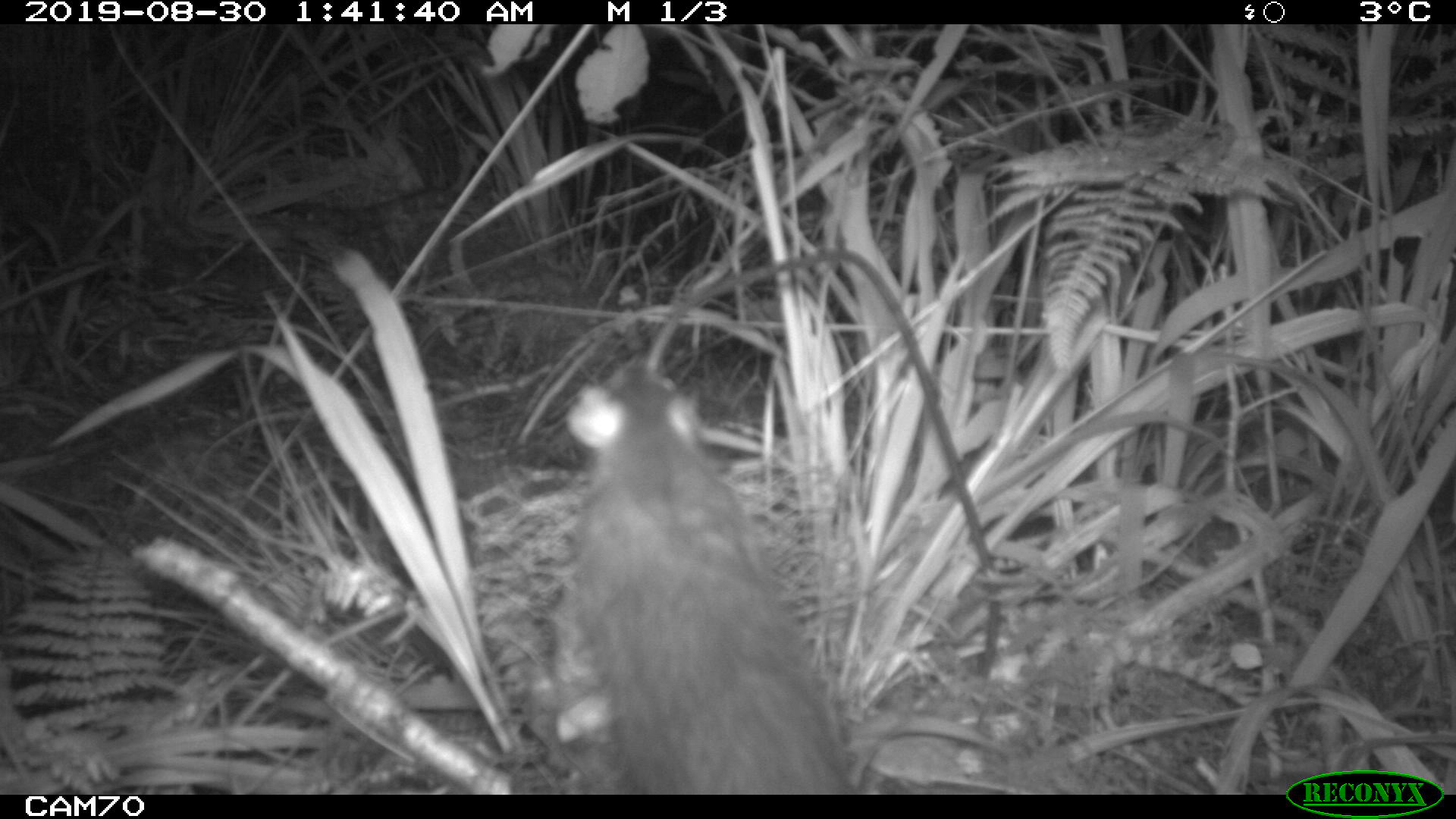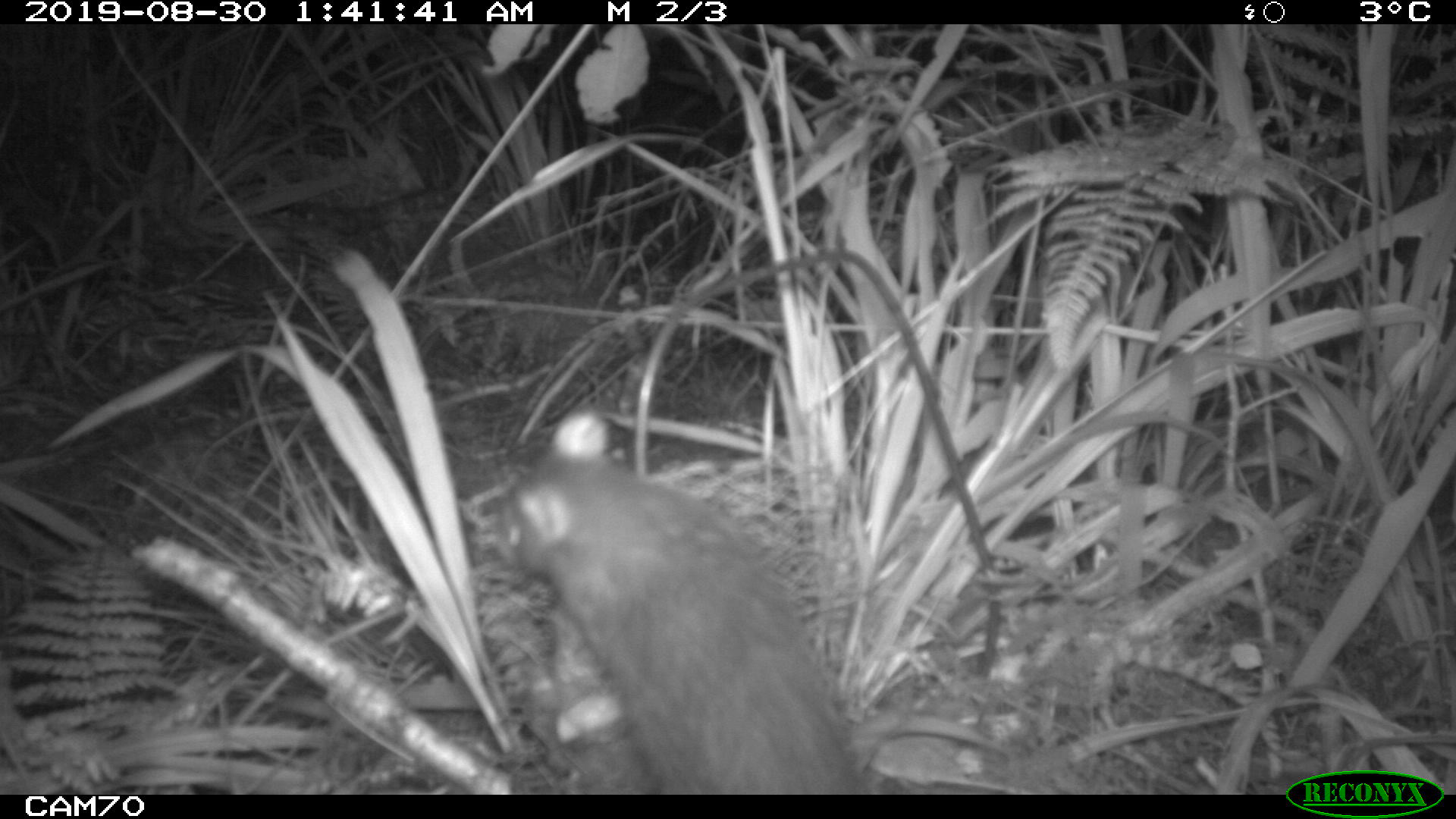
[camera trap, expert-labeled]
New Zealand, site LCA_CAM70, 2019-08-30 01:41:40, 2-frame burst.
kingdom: Animalia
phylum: Chordata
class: Mammalia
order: Rodentia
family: Muridae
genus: Rattus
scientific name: Rattus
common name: rat